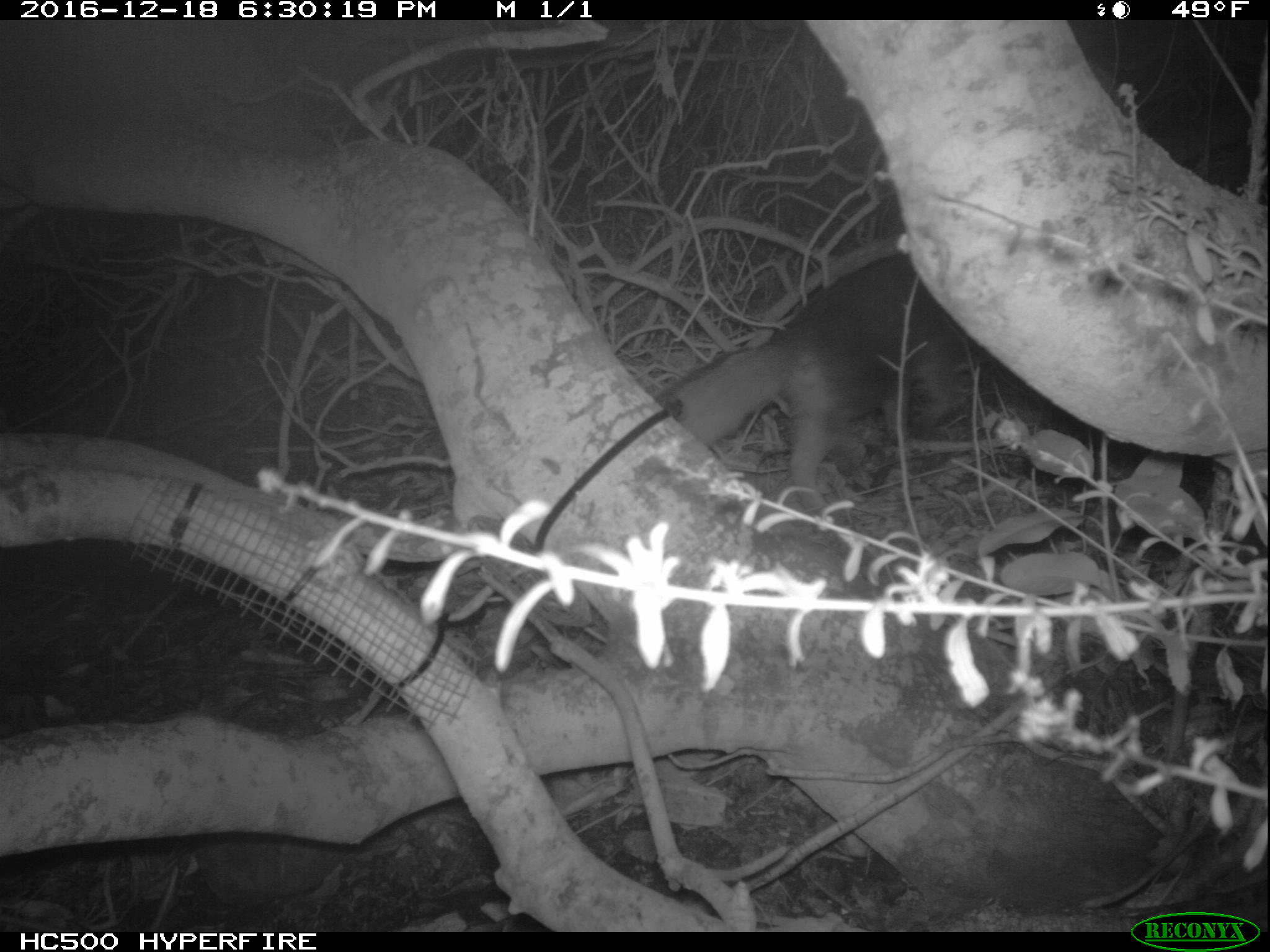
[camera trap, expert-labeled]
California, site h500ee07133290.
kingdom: Animalia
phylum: Chordata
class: Mammalia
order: Carnivora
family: Canidae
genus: Urocyon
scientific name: Urocyon littoralis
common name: island fox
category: fox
Fox (island fox) (Urocyon littoralis).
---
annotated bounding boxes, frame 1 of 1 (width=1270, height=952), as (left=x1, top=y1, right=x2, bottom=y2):
fox: (left=666, top=249, right=984, bottom=524)